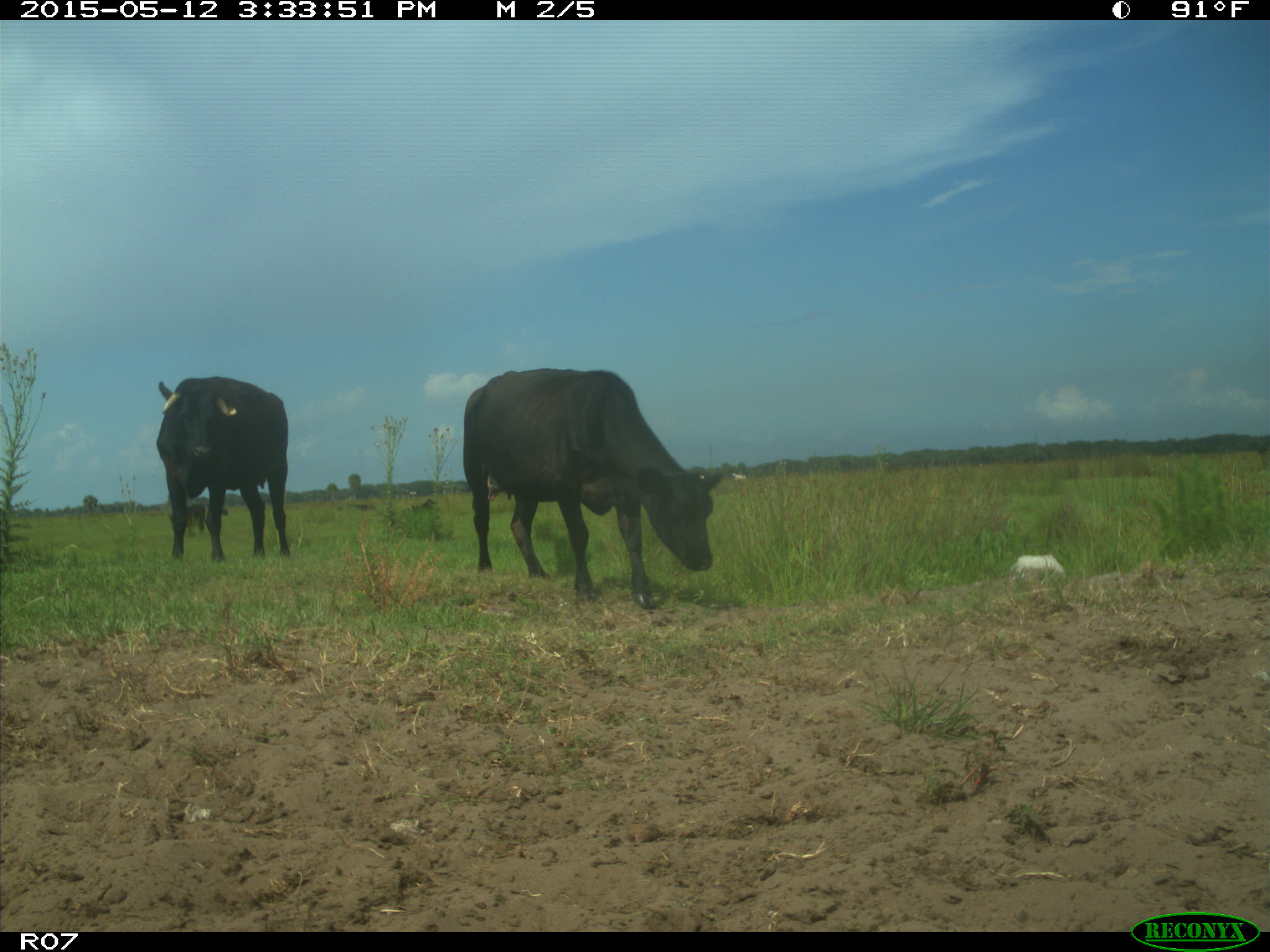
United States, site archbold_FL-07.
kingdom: Animalia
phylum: Chordata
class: Mammalia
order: Artiodactyla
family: Bovidae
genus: Bos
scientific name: Bos taurus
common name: domestic cow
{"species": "Bos taurus (domestic cow)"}